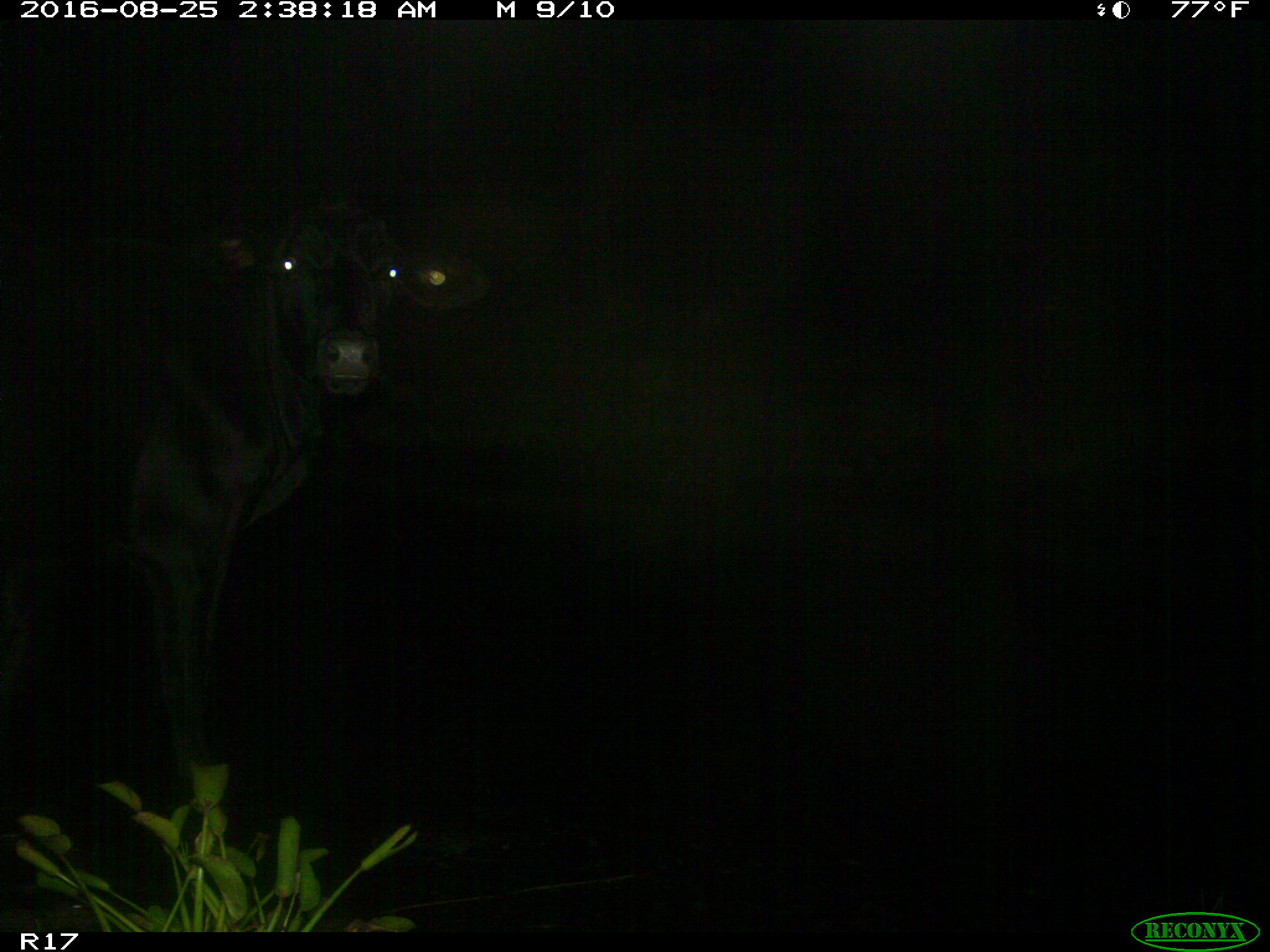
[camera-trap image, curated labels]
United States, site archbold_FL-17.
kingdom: Animalia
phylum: Chordata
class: Mammalia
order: Artiodactyla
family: Bovidae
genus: Bos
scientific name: Bos taurus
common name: domestic cow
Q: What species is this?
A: Bos taurus (domestic cow).